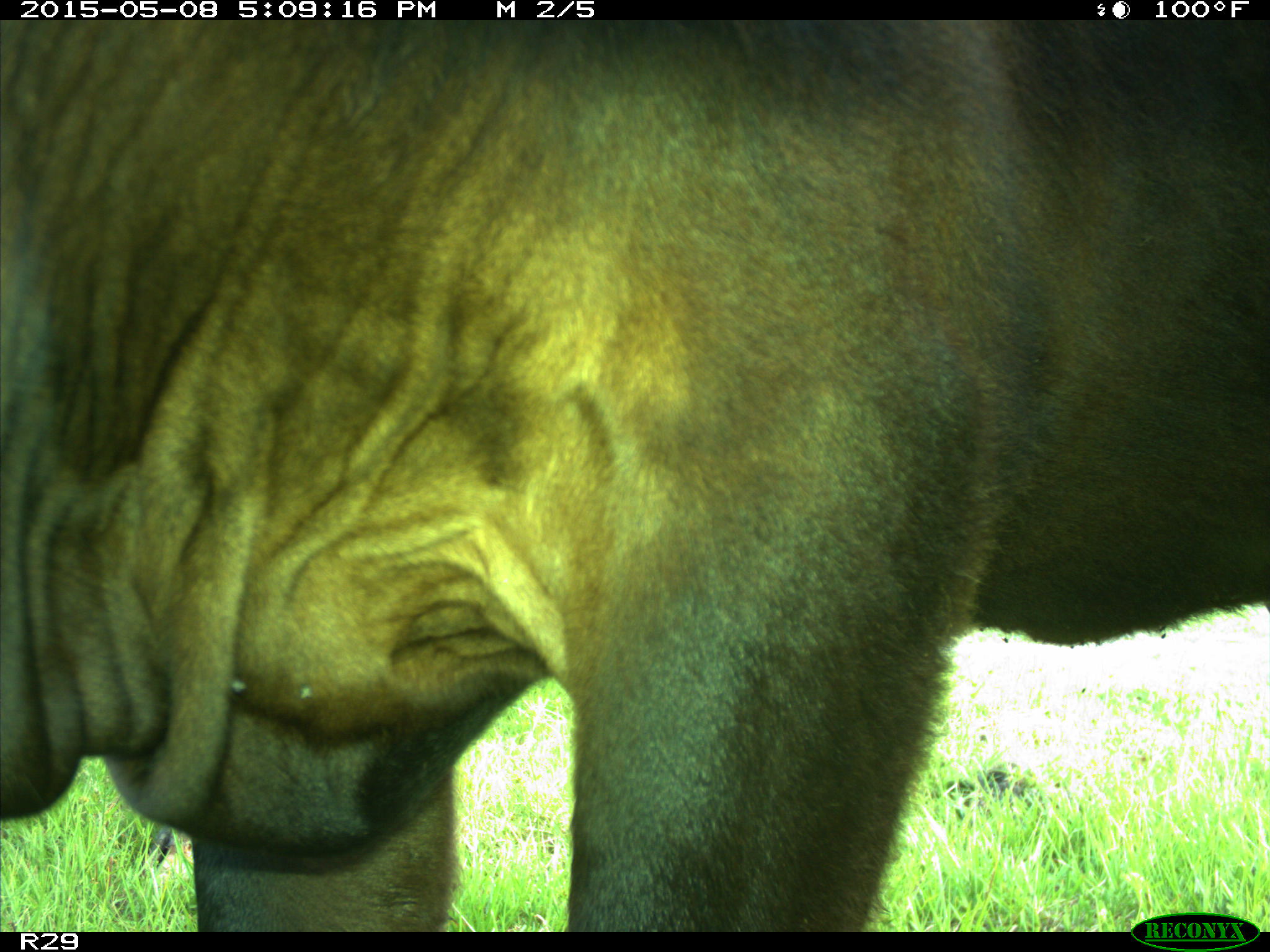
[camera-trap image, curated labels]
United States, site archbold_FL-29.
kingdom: Animalia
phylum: Chordata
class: Mammalia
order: Artiodactyla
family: Bovidae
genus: Bos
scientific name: Bos taurus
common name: domestic cow